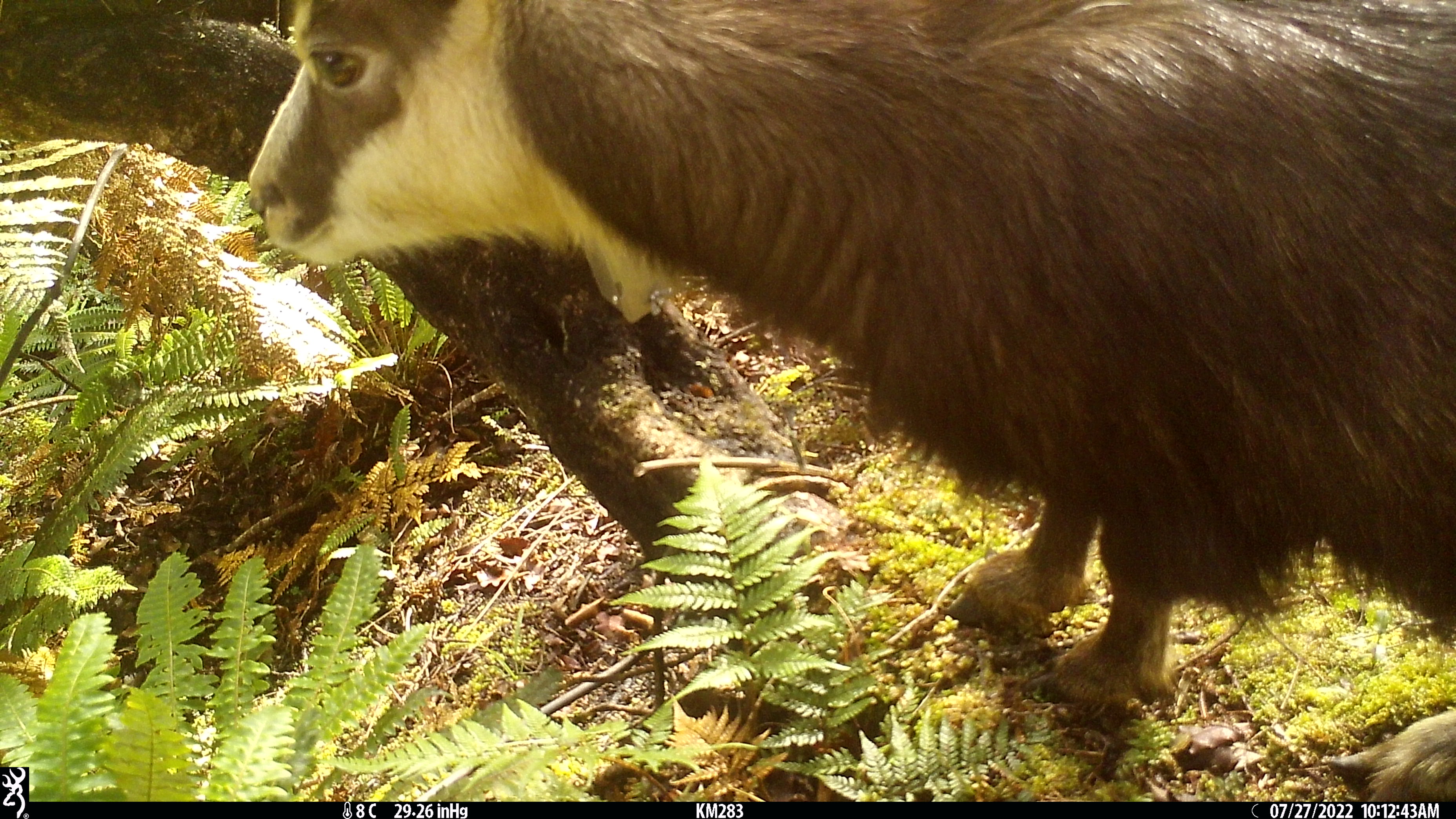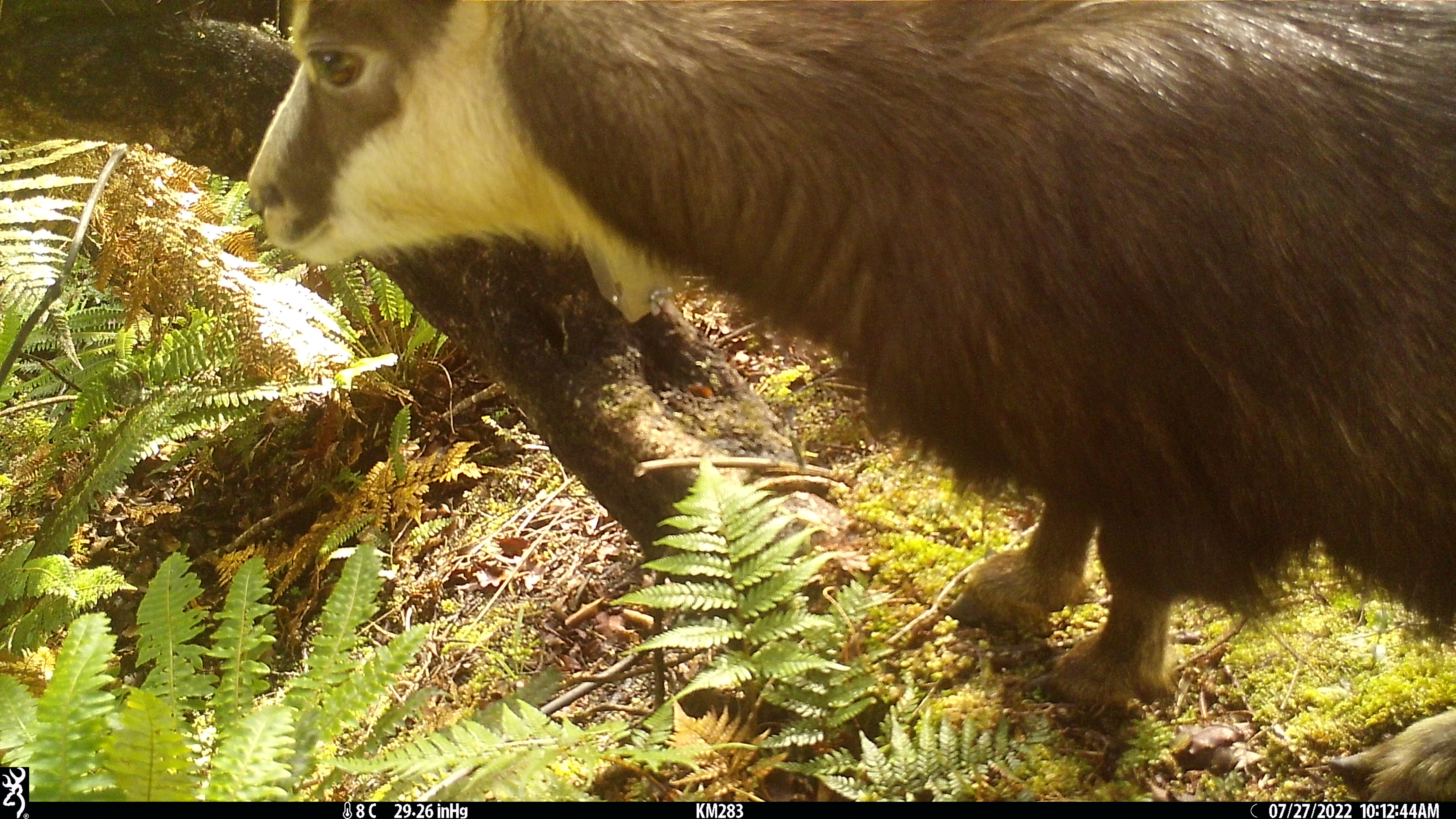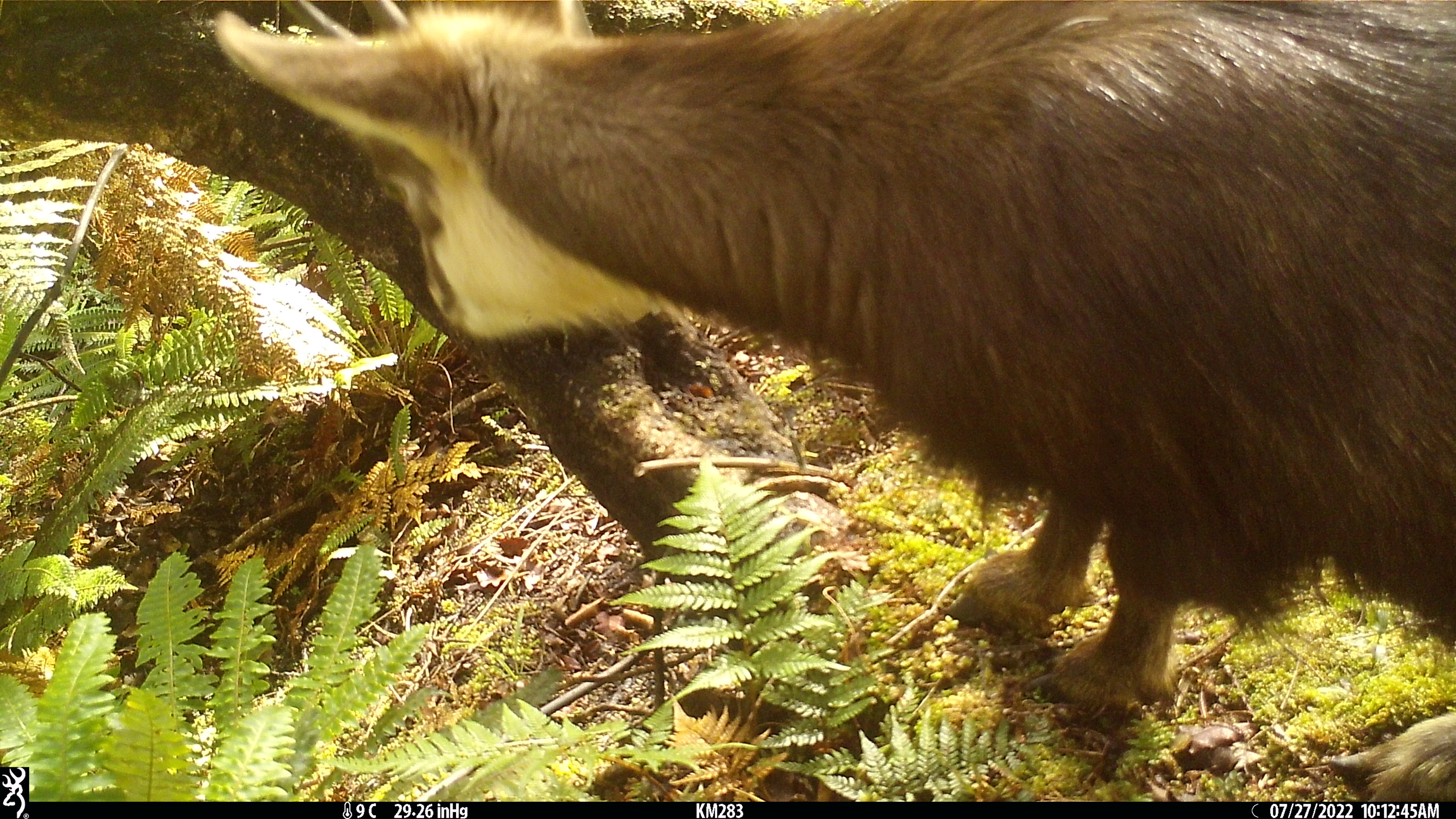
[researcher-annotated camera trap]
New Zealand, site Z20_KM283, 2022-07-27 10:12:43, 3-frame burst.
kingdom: Animalia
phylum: Chordata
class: Mammalia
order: Artiodactyla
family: Bovidae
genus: Rupicapra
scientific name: Rupicapra rupicapra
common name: alpine chamois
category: chamois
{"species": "chamois (alpine chamois) (Rupicapra rupicapra)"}